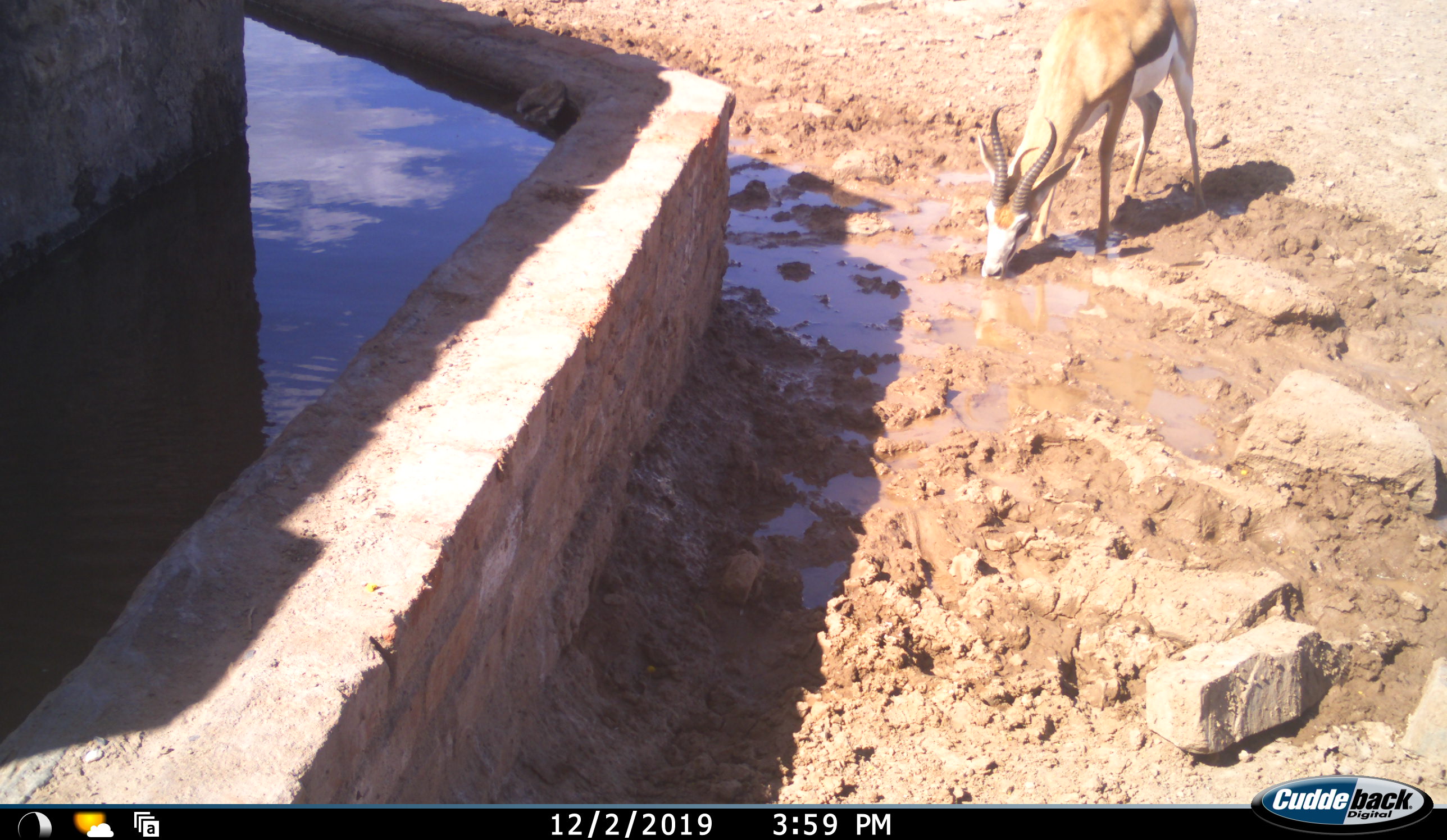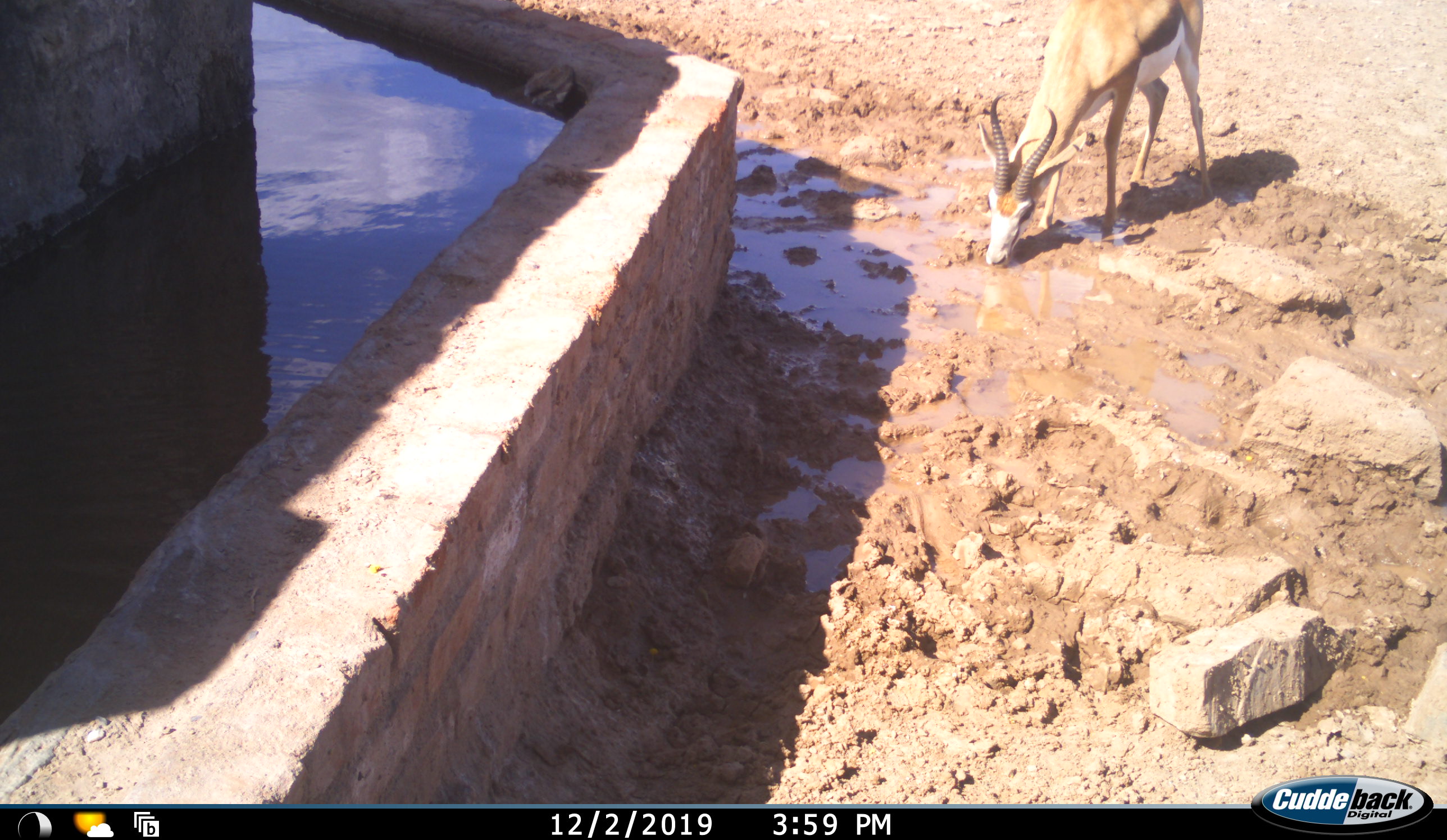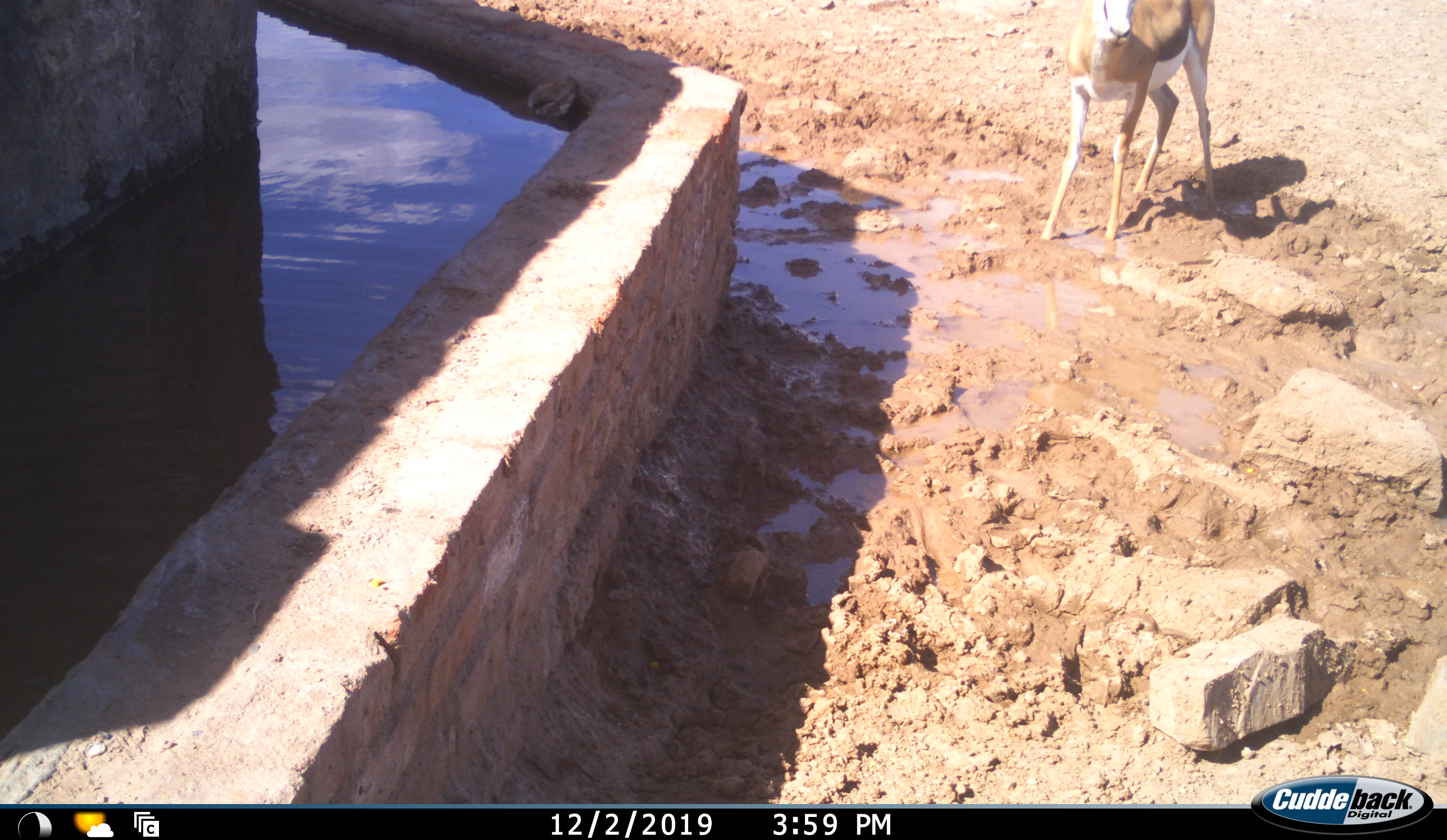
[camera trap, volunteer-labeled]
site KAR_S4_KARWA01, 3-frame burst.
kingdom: Animalia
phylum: Chordata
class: Mammalia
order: Artiodactyla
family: Bovidae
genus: Antidorcas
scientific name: Antidorcas marsupialis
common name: springbok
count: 1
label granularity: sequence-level